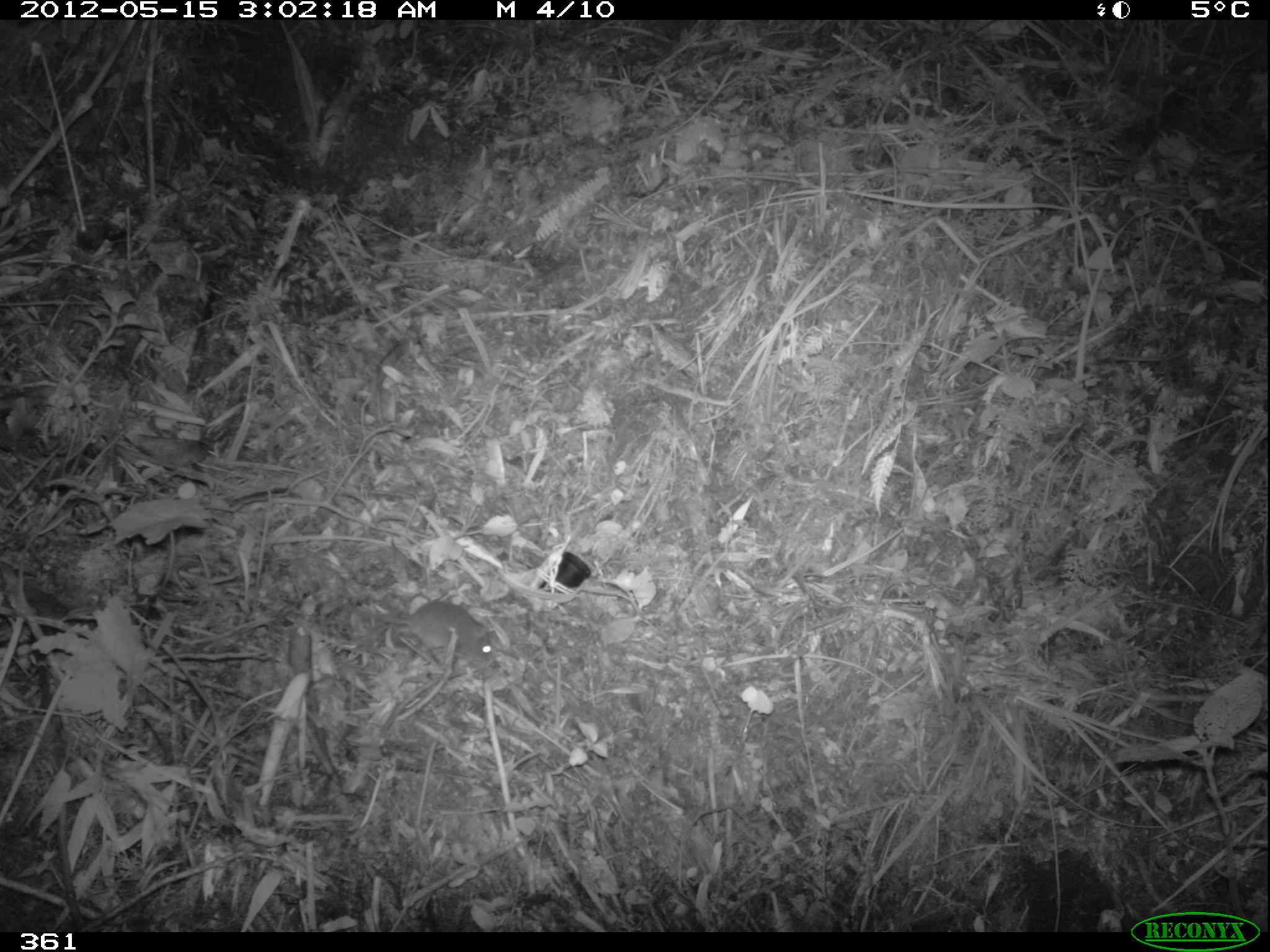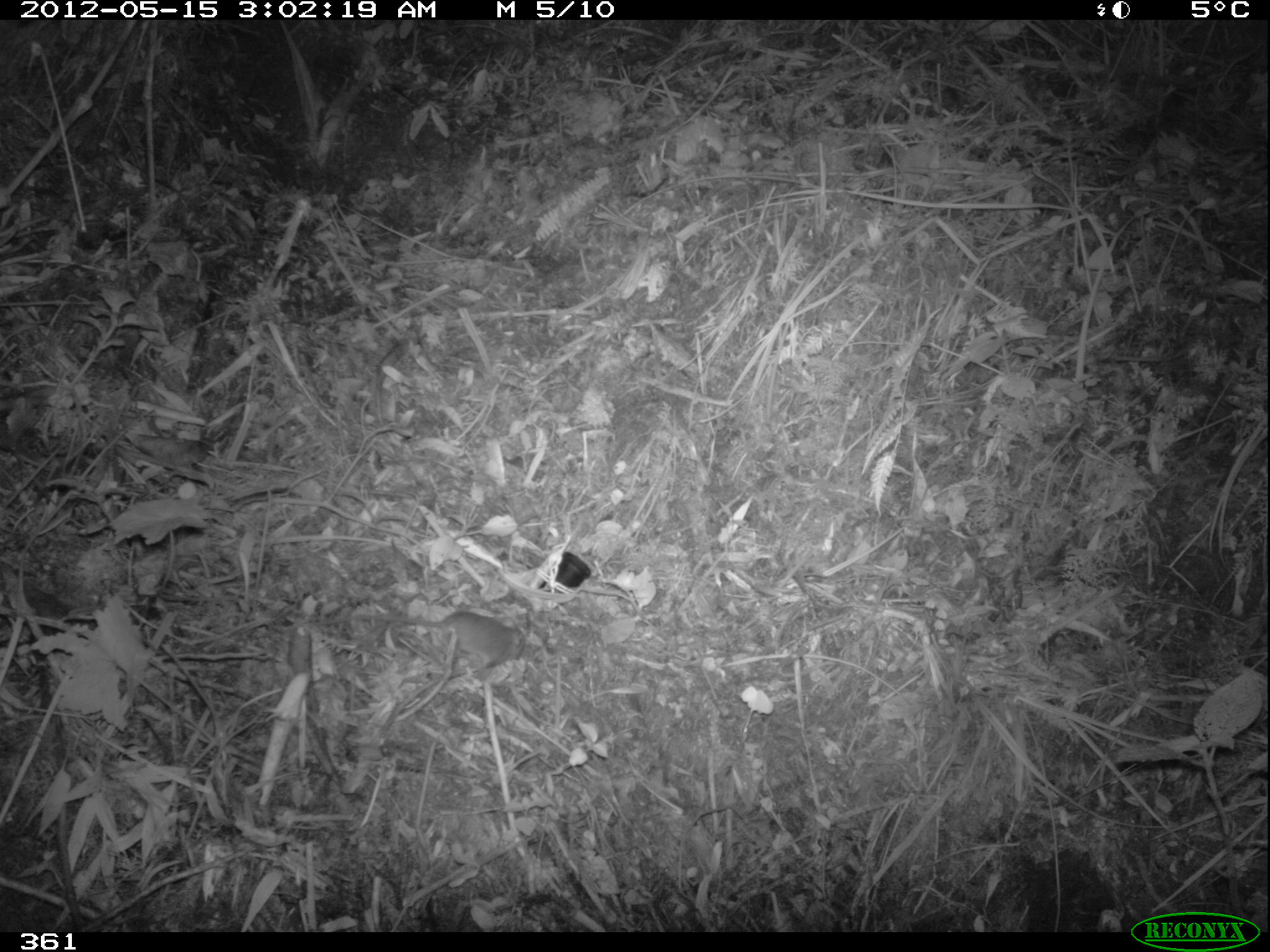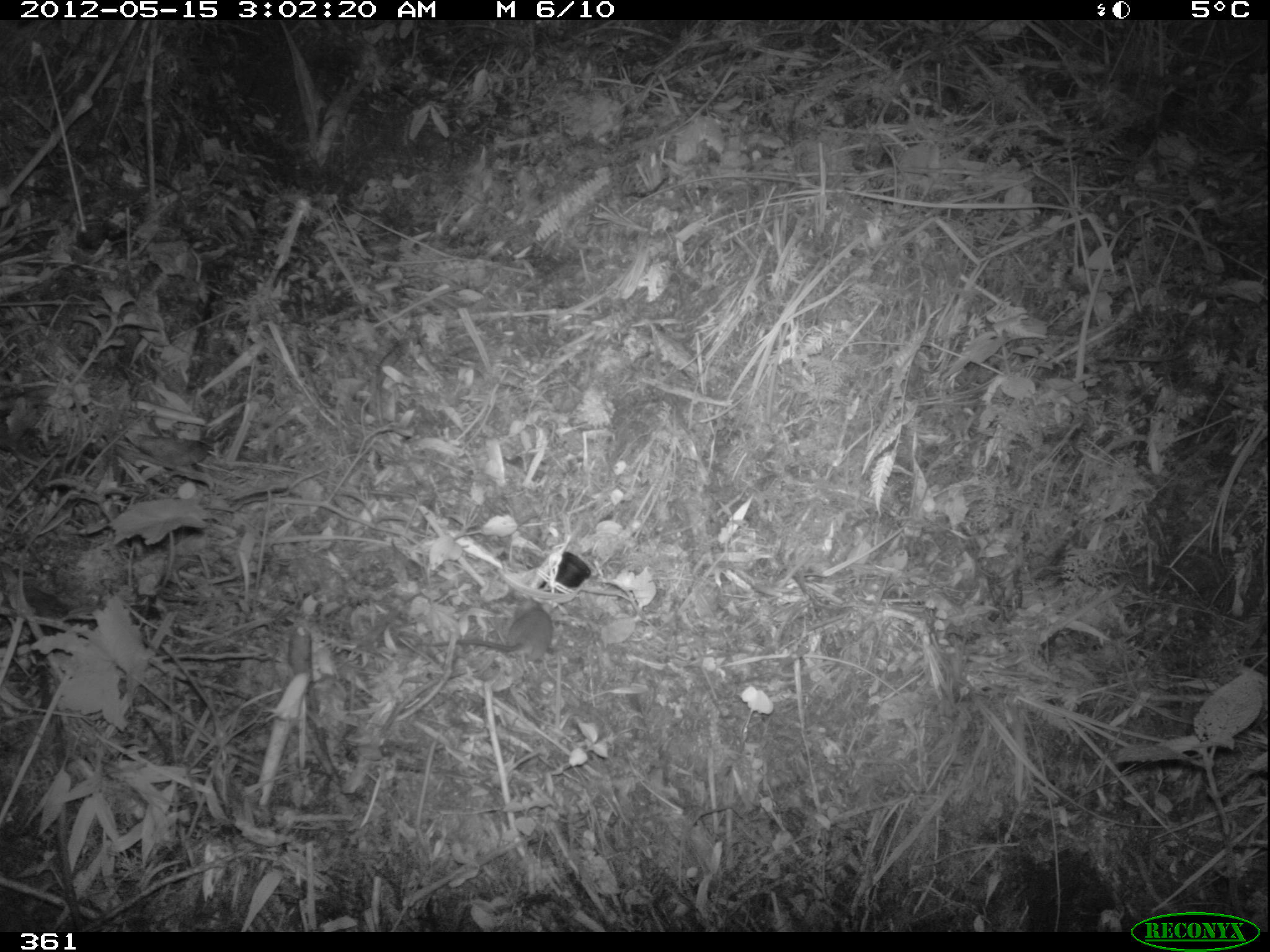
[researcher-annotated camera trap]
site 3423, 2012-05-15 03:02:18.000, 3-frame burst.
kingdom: Animalia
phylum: Chordata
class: Mammalia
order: Rodentia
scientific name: Rodentia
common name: rodents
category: unknown rodent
Unknown rodent (rodents) (Rodentia).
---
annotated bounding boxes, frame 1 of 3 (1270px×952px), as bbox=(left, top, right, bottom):
unknown rodent: bbox=(338, 599, 497, 666)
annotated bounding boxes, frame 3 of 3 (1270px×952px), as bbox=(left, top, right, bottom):
unknown rodent: bbox=(415, 597, 554, 662)